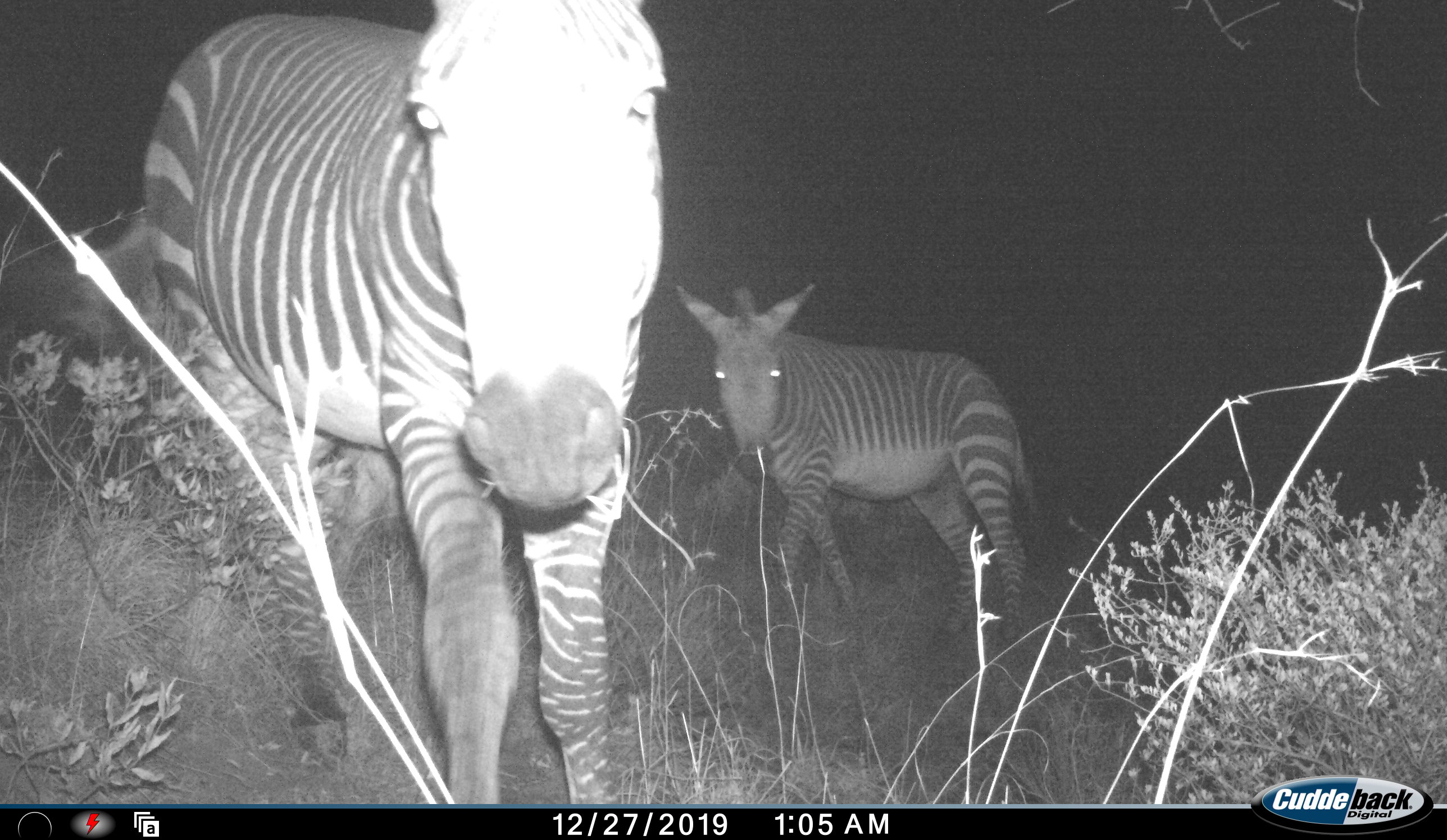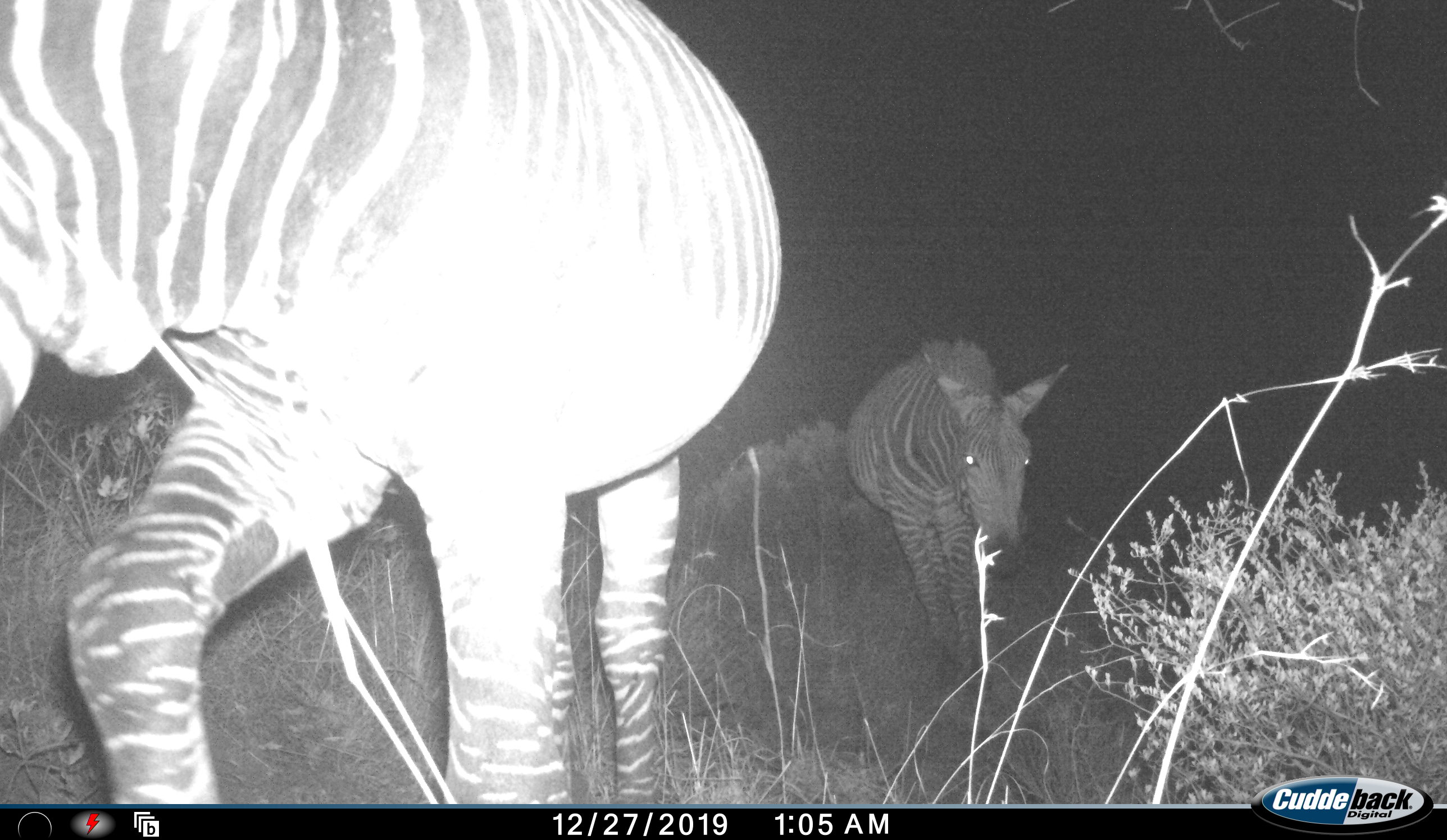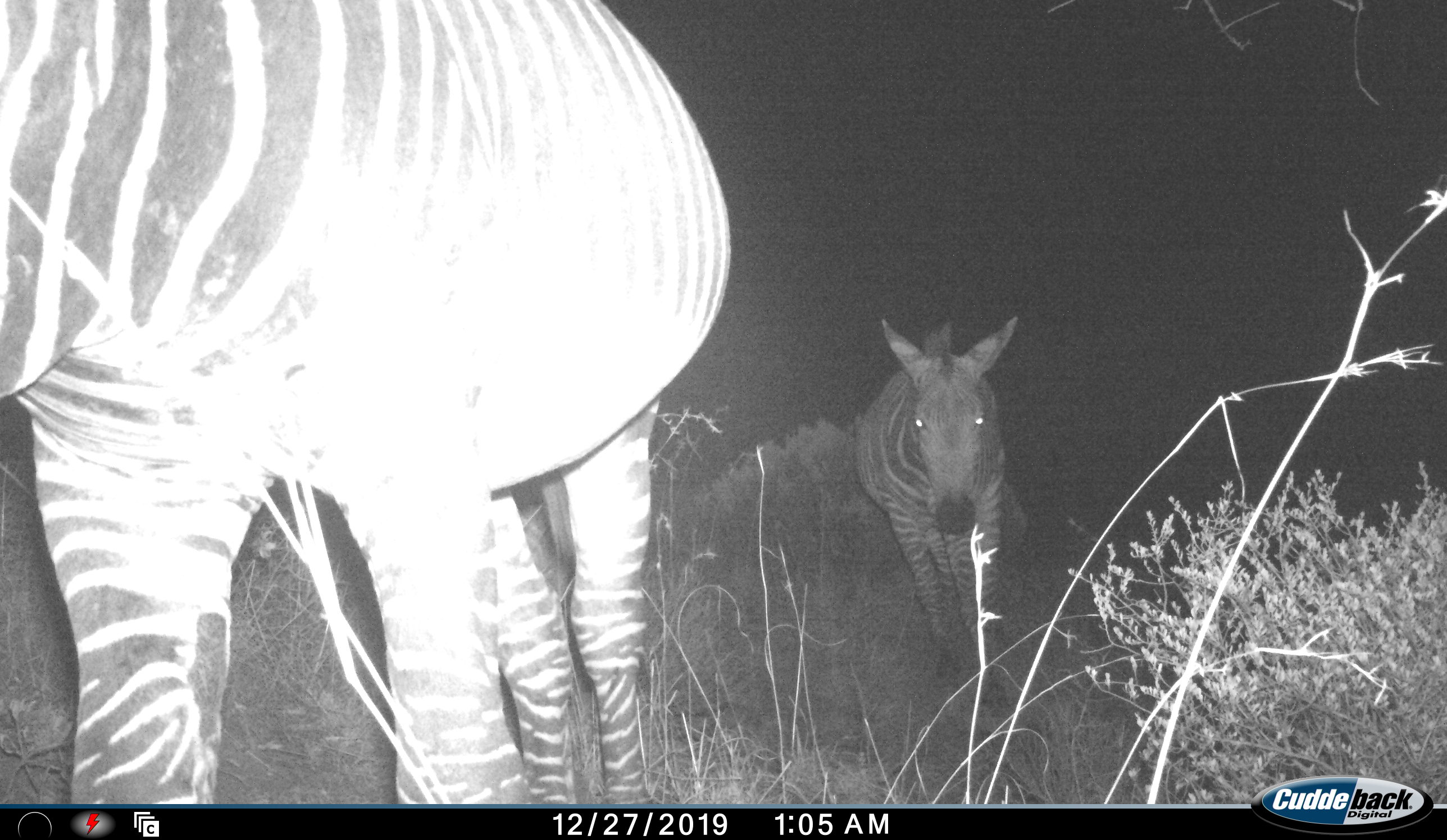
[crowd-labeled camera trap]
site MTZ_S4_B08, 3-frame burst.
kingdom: Animalia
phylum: Chordata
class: Mammalia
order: Perissodactyla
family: Equidae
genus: Equus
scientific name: Equus zebra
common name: mountain zebra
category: zebramountain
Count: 2.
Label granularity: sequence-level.